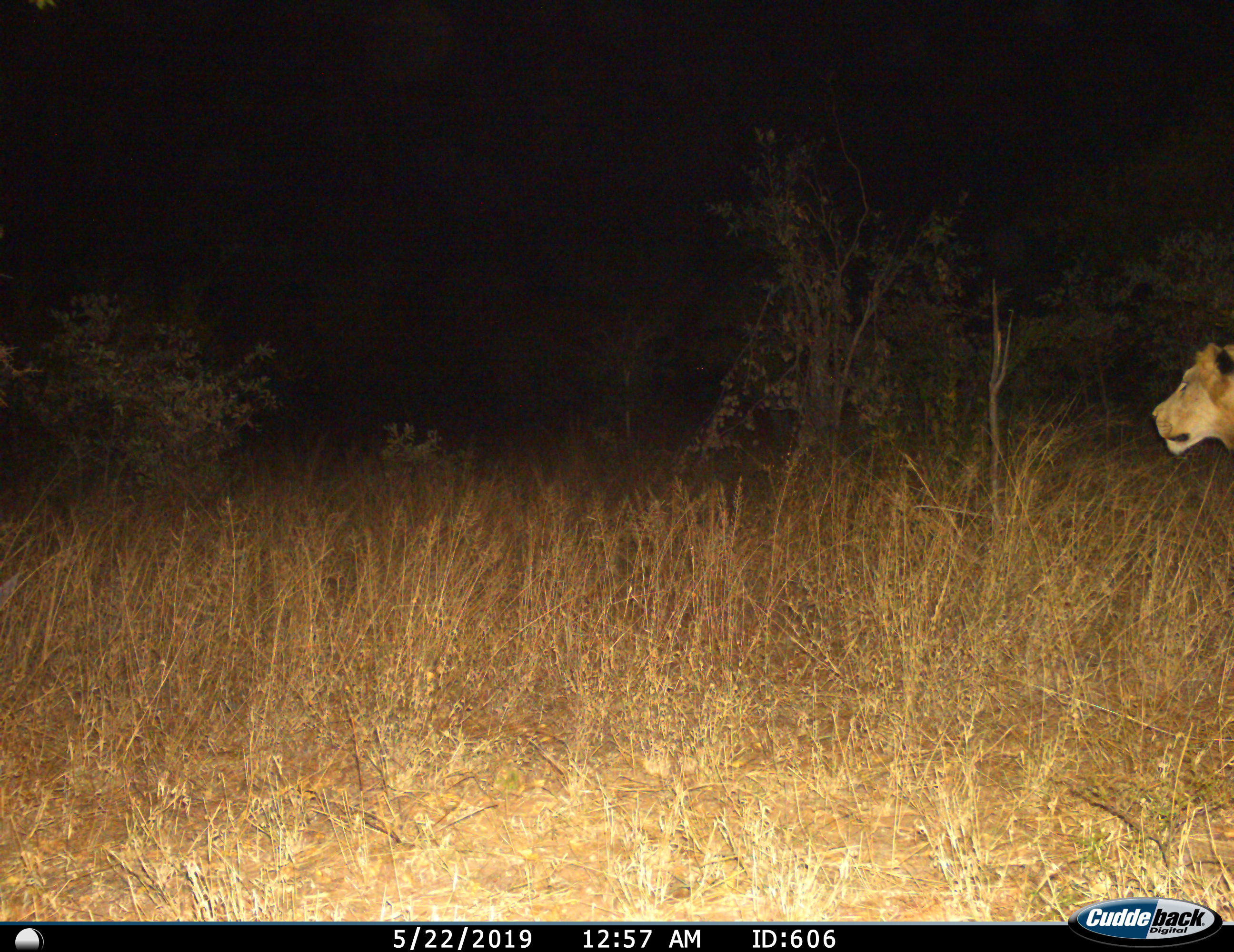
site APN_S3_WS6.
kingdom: Animalia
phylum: Chordata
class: Mammalia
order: Carnivora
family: Felidae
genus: Panthera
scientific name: Panthera leo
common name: lion male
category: lionmale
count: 1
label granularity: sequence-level